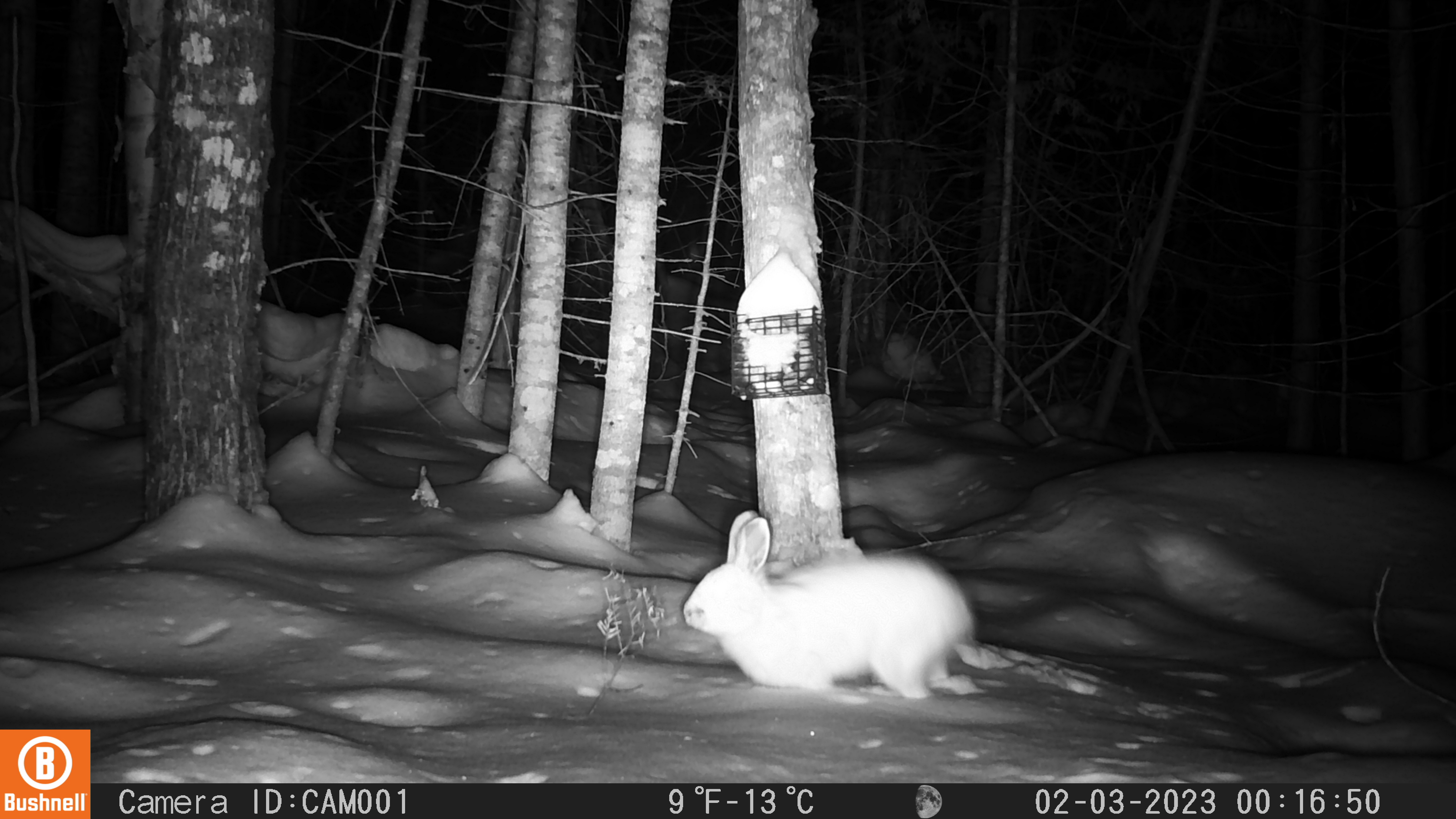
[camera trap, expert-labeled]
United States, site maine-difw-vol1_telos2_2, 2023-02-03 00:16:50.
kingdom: Animalia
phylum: Chordata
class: Mammalia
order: Lagomorpha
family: Leporidae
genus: Lepus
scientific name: Lepus americanus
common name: snowshoe hare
Snowshoe hare (Lepus americanus).